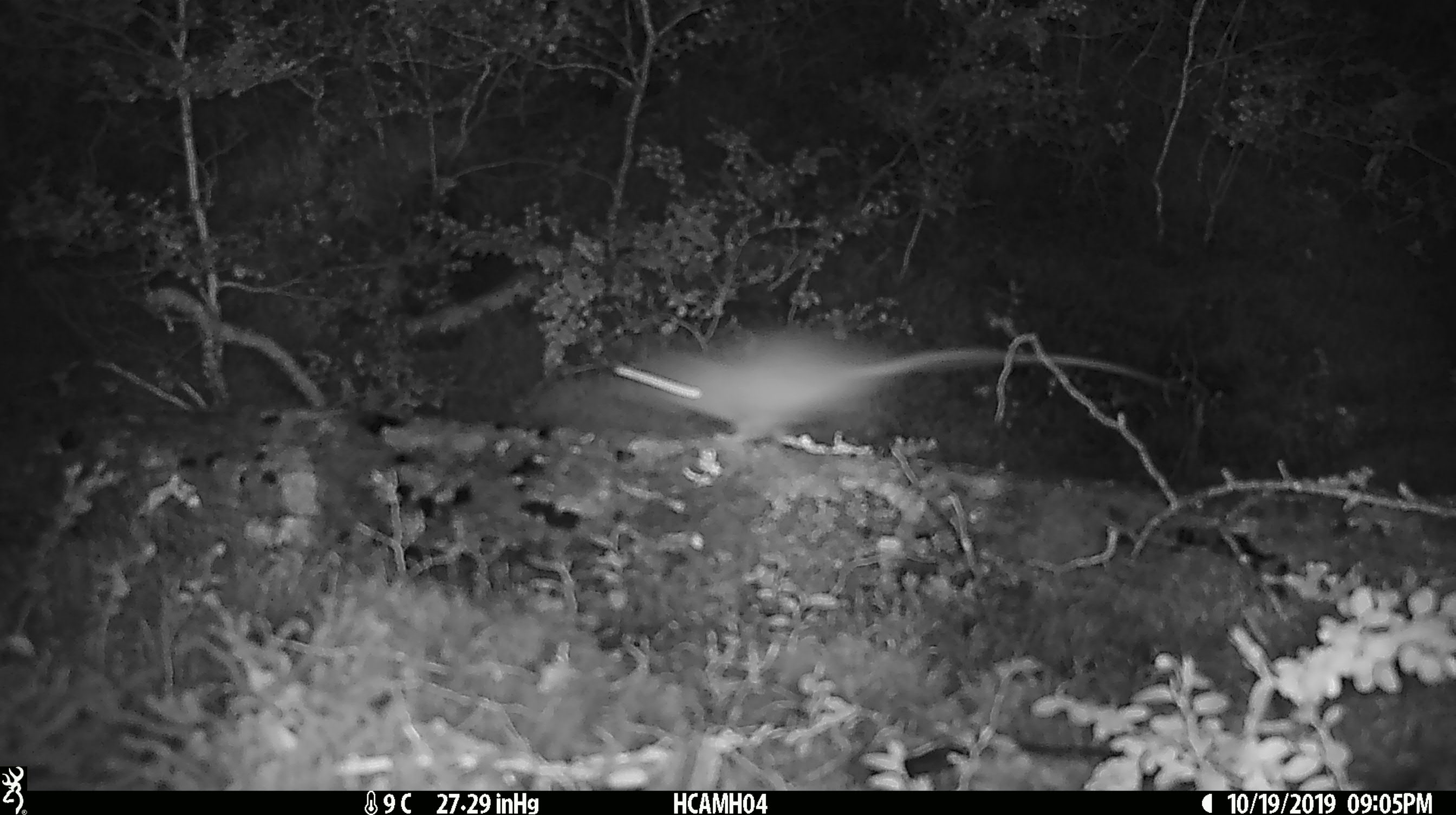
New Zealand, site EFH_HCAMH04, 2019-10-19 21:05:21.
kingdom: Animalia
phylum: Chordata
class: Mammalia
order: Rodentia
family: Muridae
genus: Mus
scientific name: Mus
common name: mouse